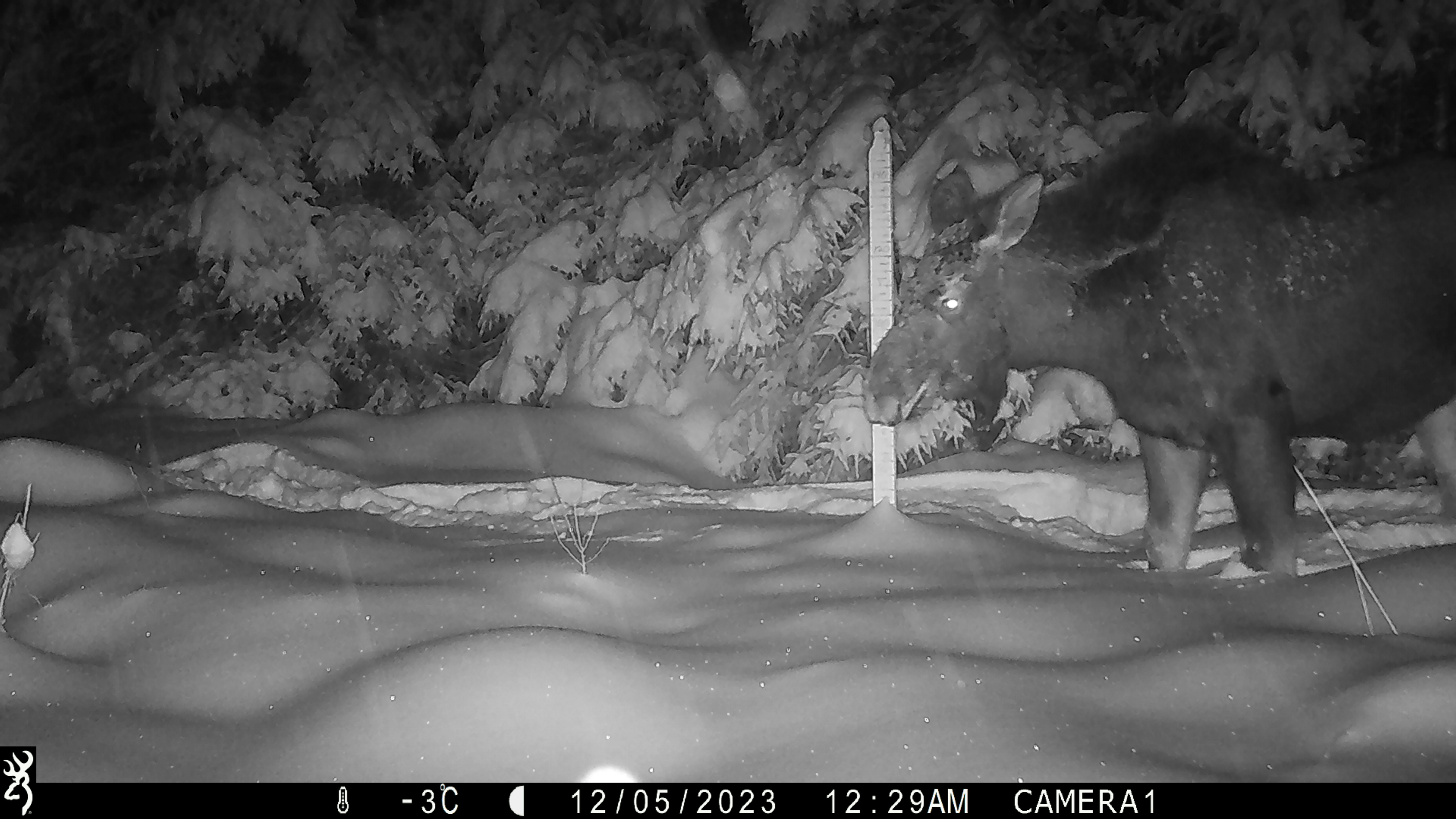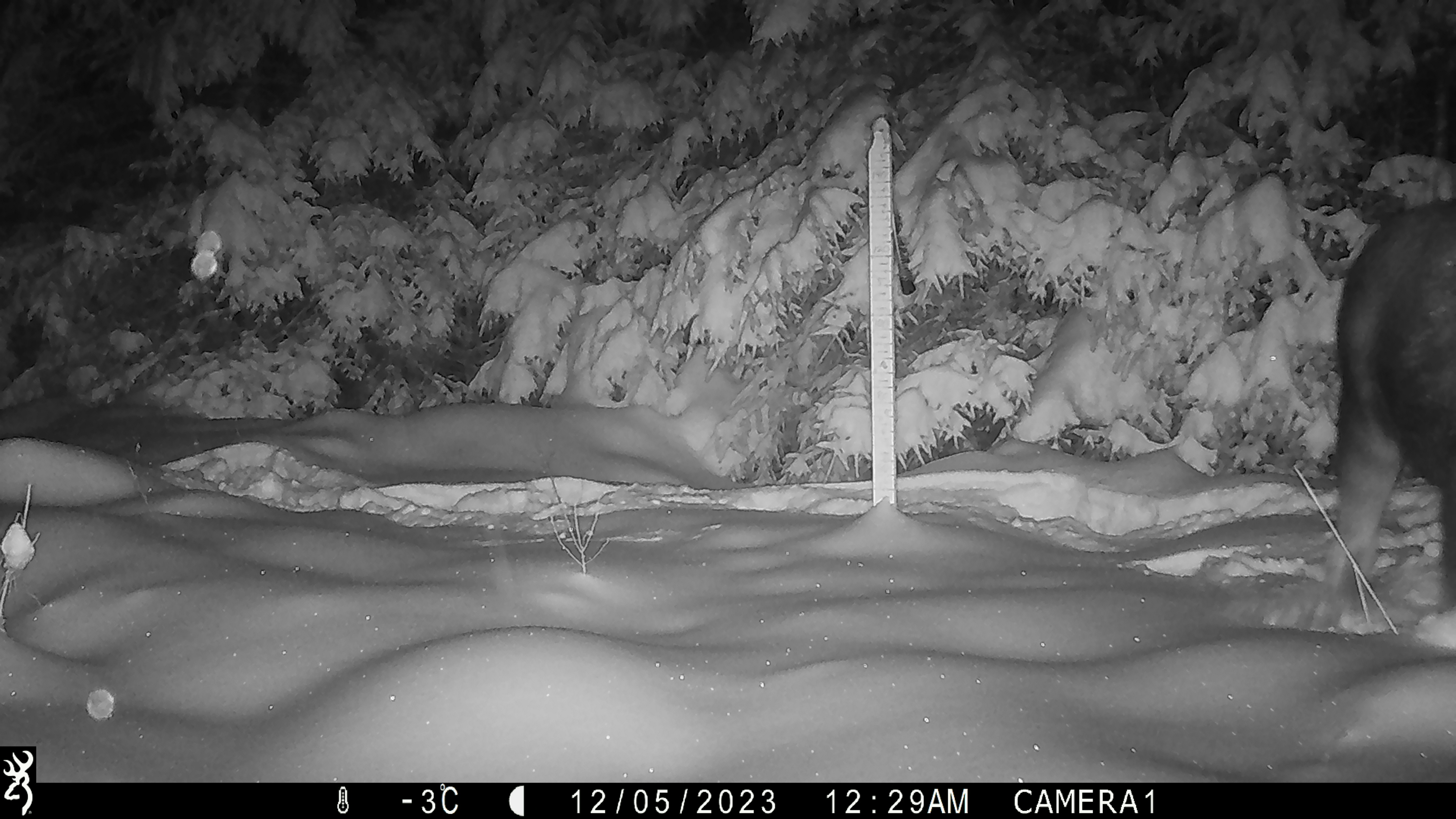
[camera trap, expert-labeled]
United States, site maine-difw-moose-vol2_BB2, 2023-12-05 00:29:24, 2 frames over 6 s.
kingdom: Animalia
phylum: Chordata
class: Mammalia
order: Artiodactyla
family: Cervidae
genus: Alces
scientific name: Alces alces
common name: moose